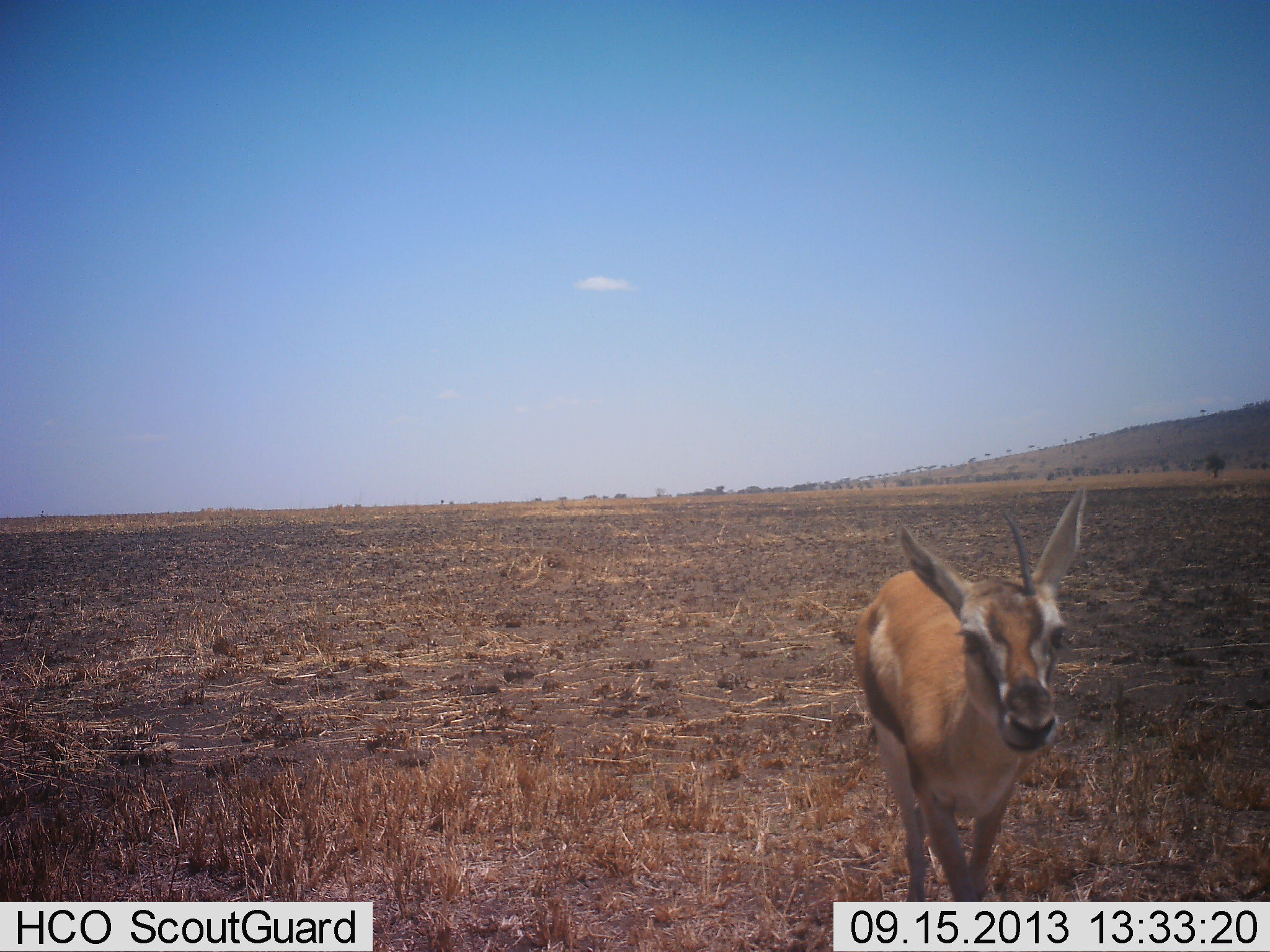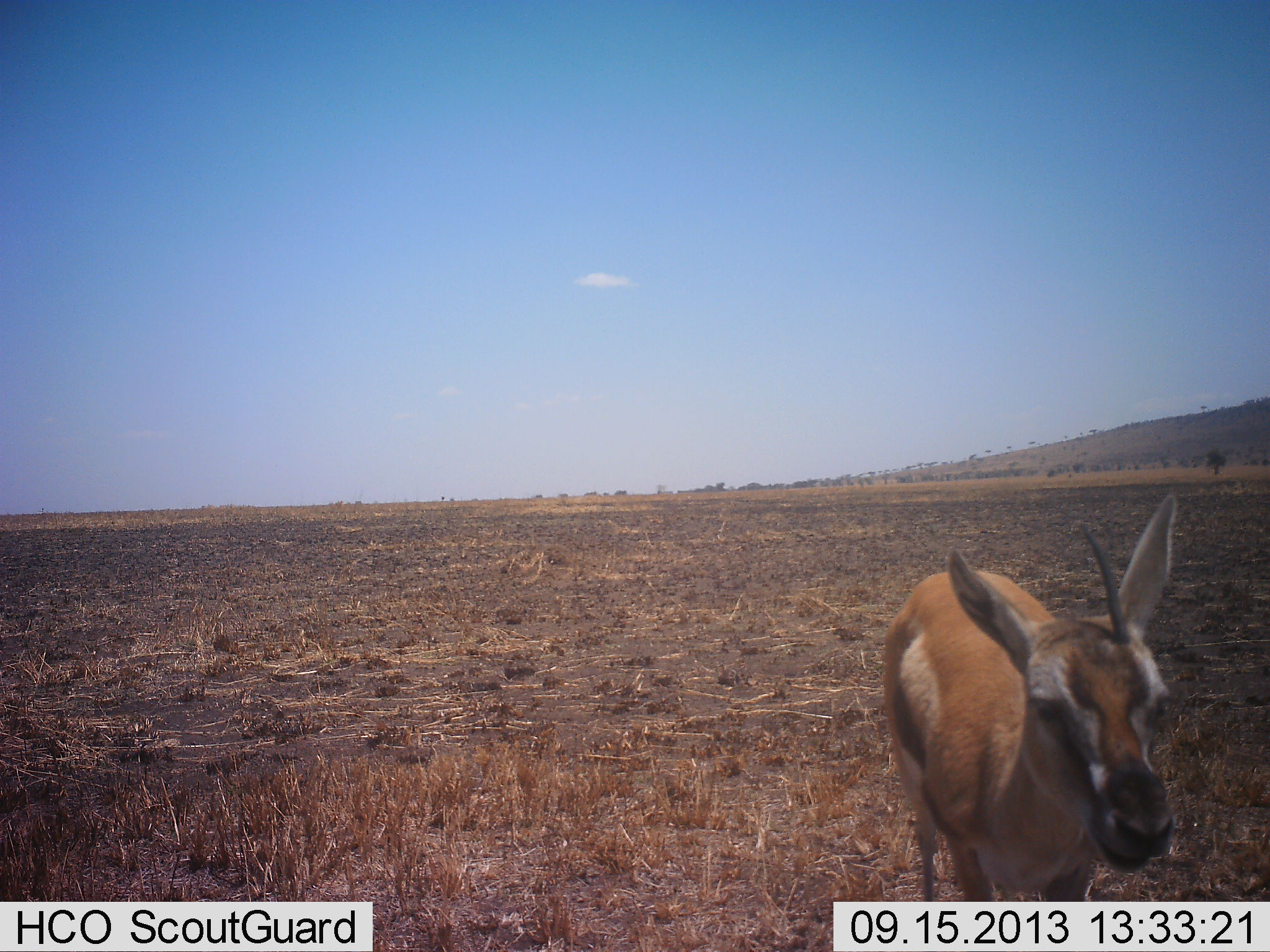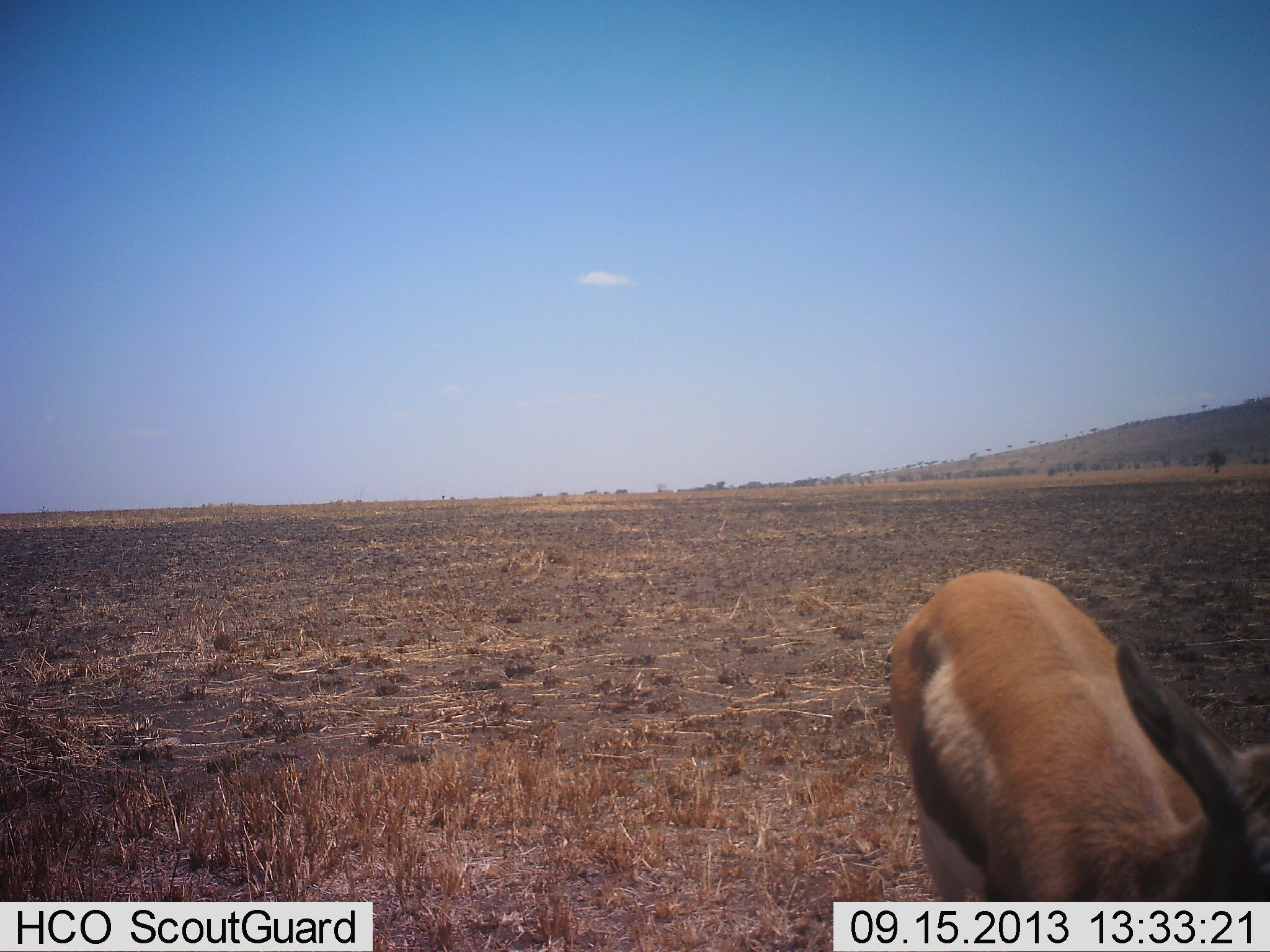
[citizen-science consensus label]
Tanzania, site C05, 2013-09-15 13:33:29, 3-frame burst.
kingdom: Animalia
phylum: Chordata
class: Mammalia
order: Artiodactyla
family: Bovidae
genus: Eudorcas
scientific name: Eudorcas thomsonii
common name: thomson's gazelle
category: gazellethomsons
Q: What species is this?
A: Gazellethomsons (thomson's gazelle) (Eudorcas thomsonii).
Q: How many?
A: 1.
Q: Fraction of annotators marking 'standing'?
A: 15%.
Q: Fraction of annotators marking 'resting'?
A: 0%.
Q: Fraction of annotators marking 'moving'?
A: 85%.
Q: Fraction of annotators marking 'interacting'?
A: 0%.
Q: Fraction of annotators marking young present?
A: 4%.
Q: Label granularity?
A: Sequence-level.